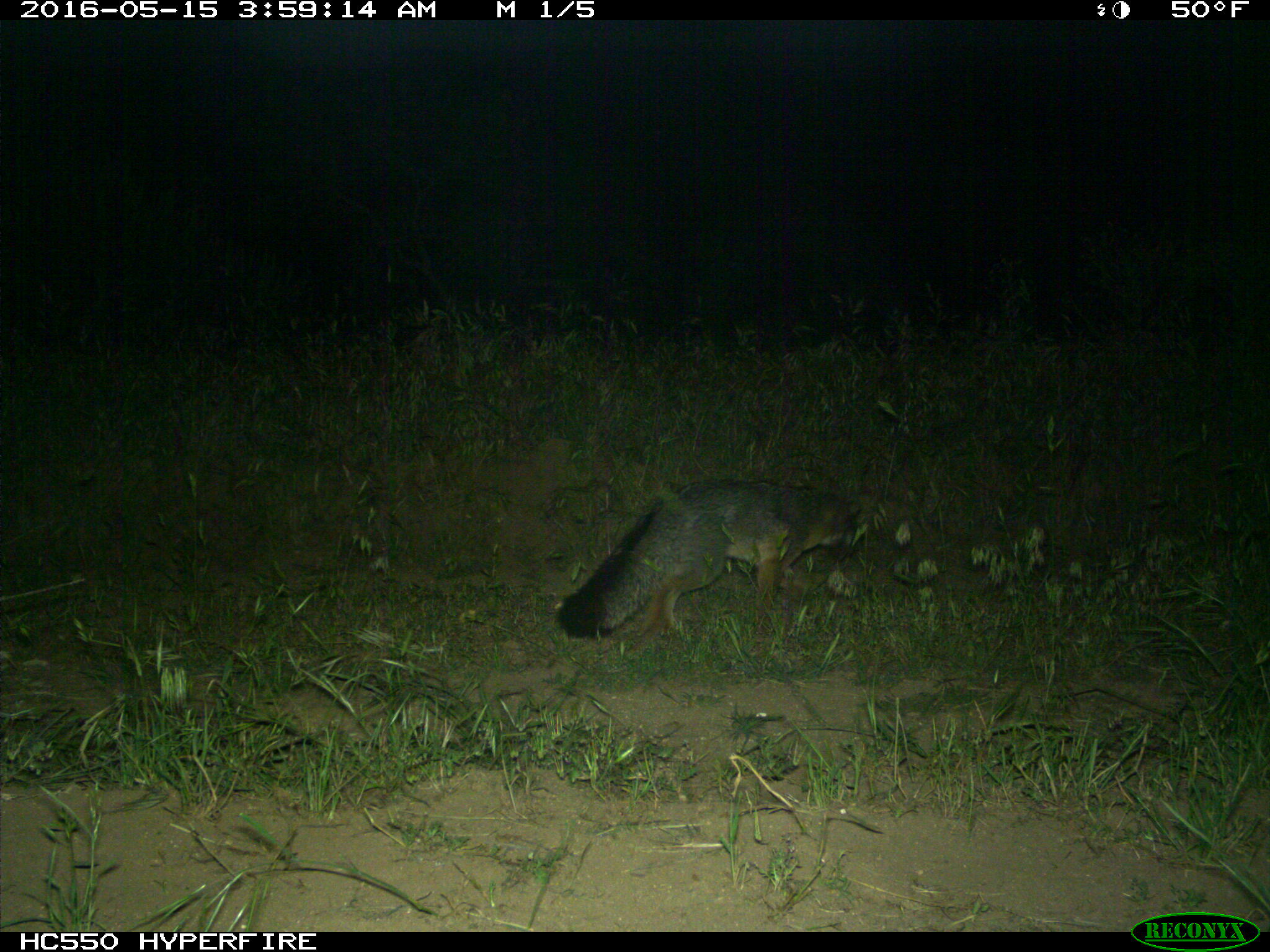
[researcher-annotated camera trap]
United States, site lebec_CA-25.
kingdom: Animalia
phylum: Chordata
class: Mammalia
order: Carnivora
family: Canidae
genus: Urocyon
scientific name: Urocyon cinereoargenteus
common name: gray fox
Urocyon cinereoargenteus (gray fox).